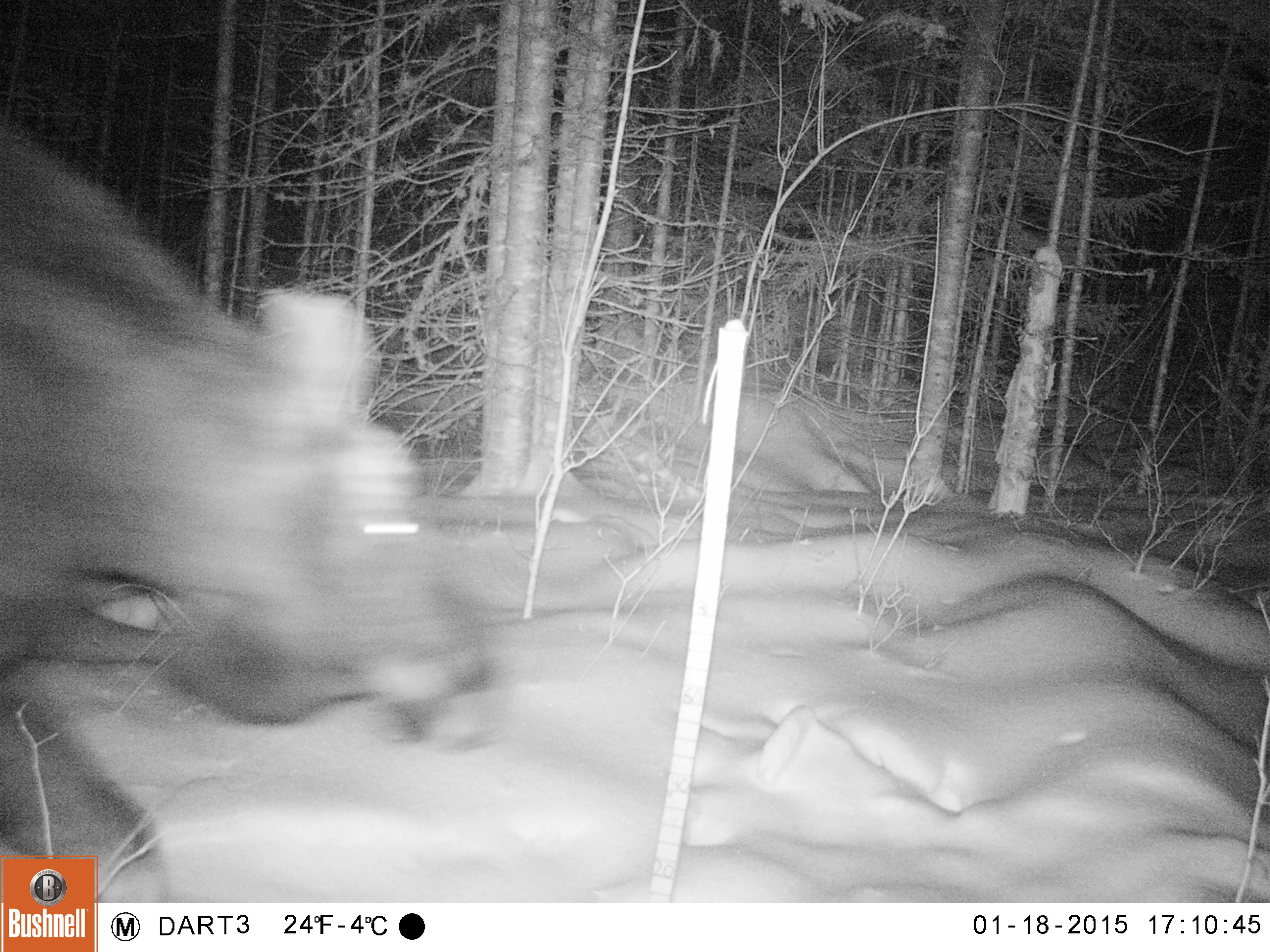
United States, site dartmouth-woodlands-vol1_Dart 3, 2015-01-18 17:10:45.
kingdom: Animalia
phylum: Chordata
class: Mammalia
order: Artiodactyla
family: Cervidae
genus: Alces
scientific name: Alces alces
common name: moose